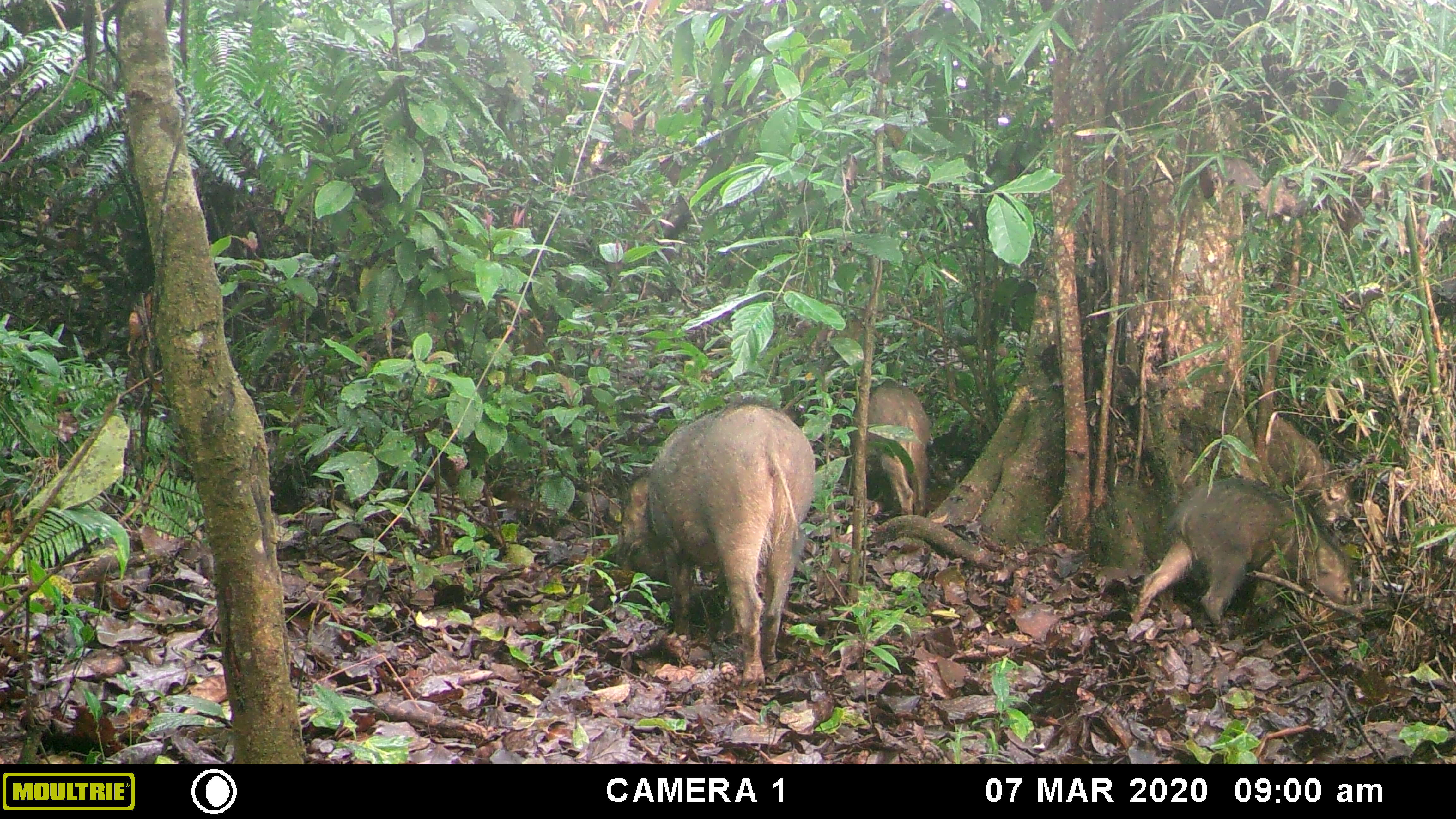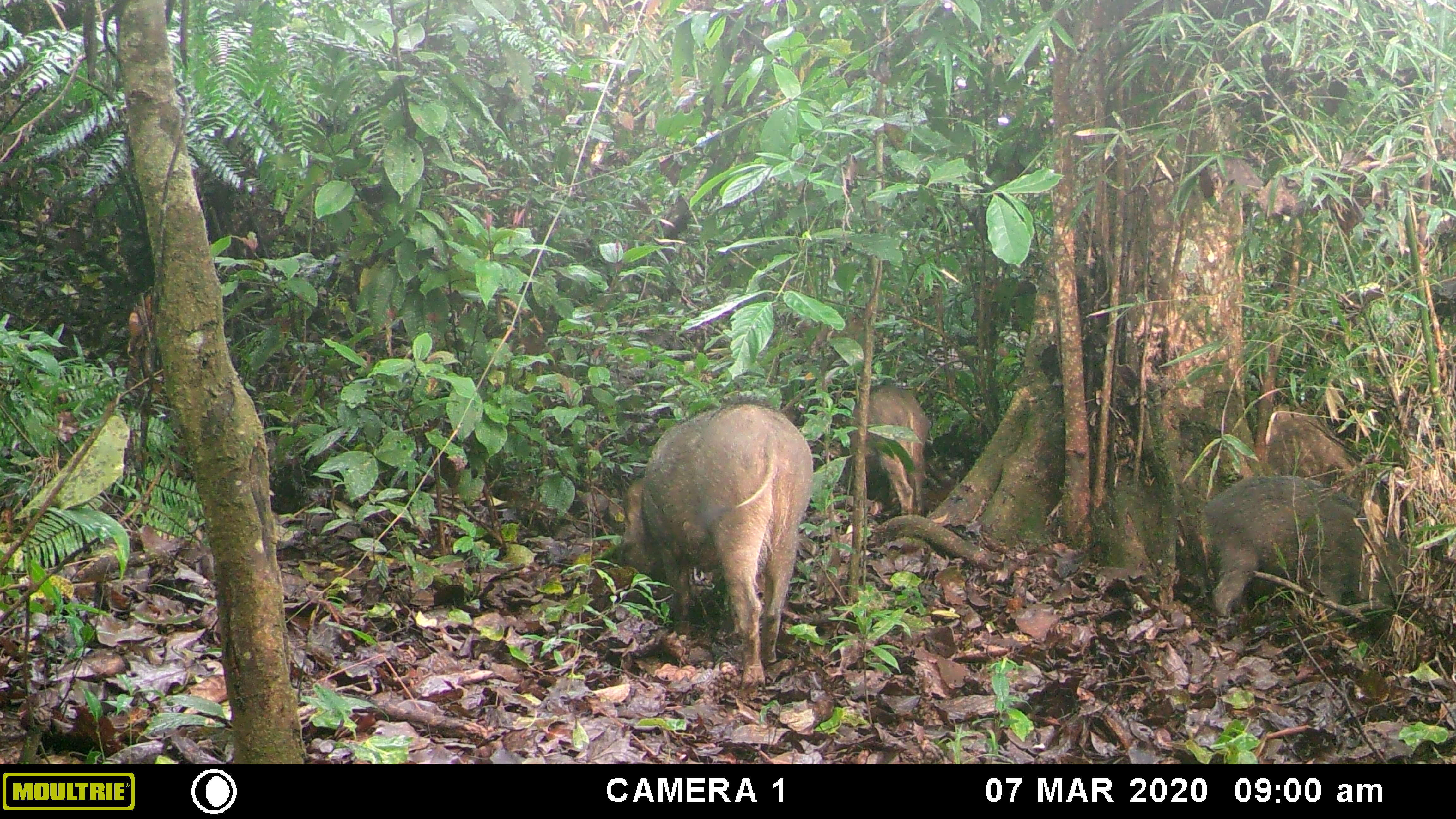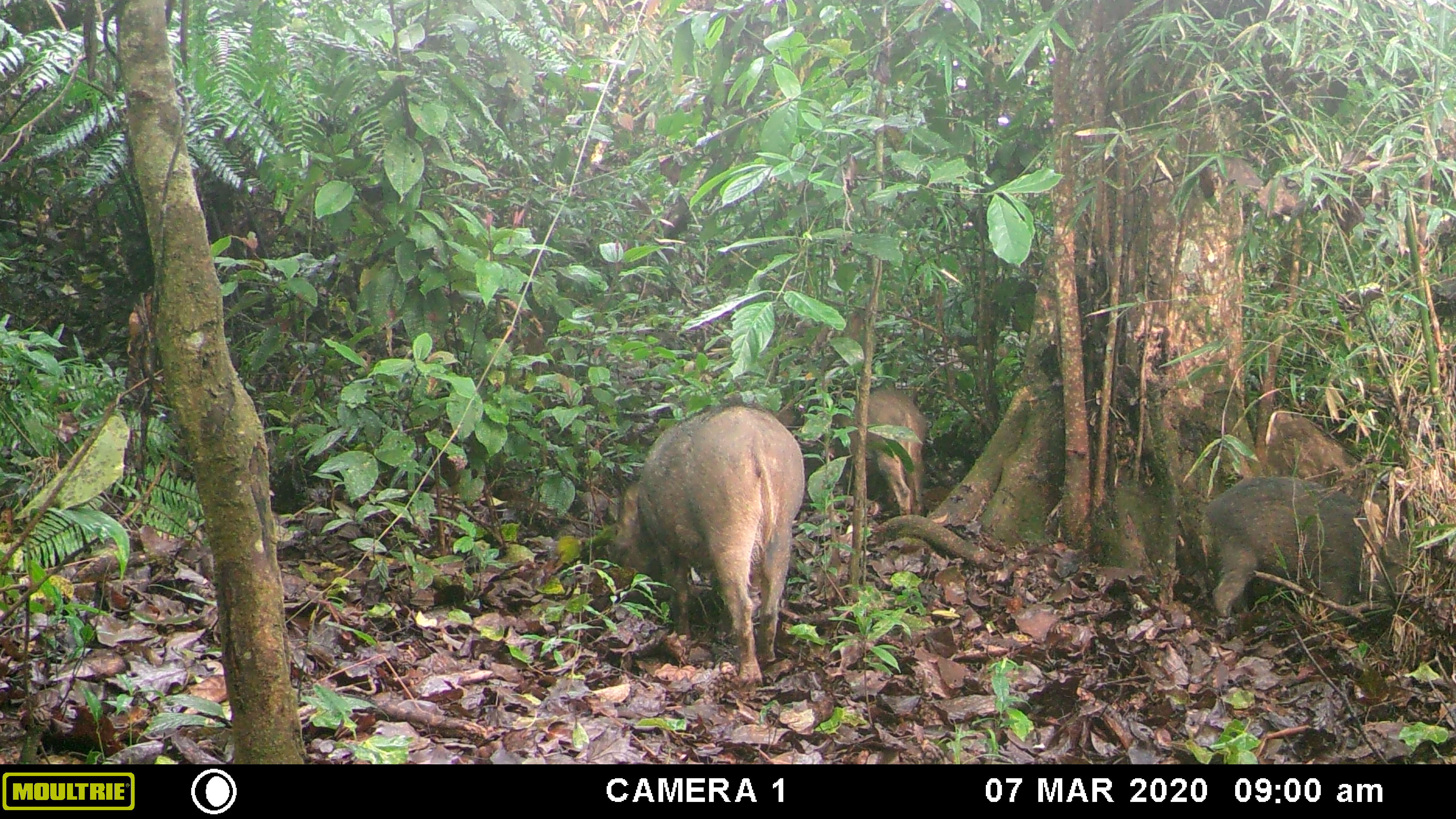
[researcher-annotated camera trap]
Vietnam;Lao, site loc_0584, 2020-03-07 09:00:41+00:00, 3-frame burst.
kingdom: Animalia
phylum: Chordata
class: Mammalia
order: Artiodactyla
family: Suidae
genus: Sus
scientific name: Sus scrofa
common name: eurasian wild pig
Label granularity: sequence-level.